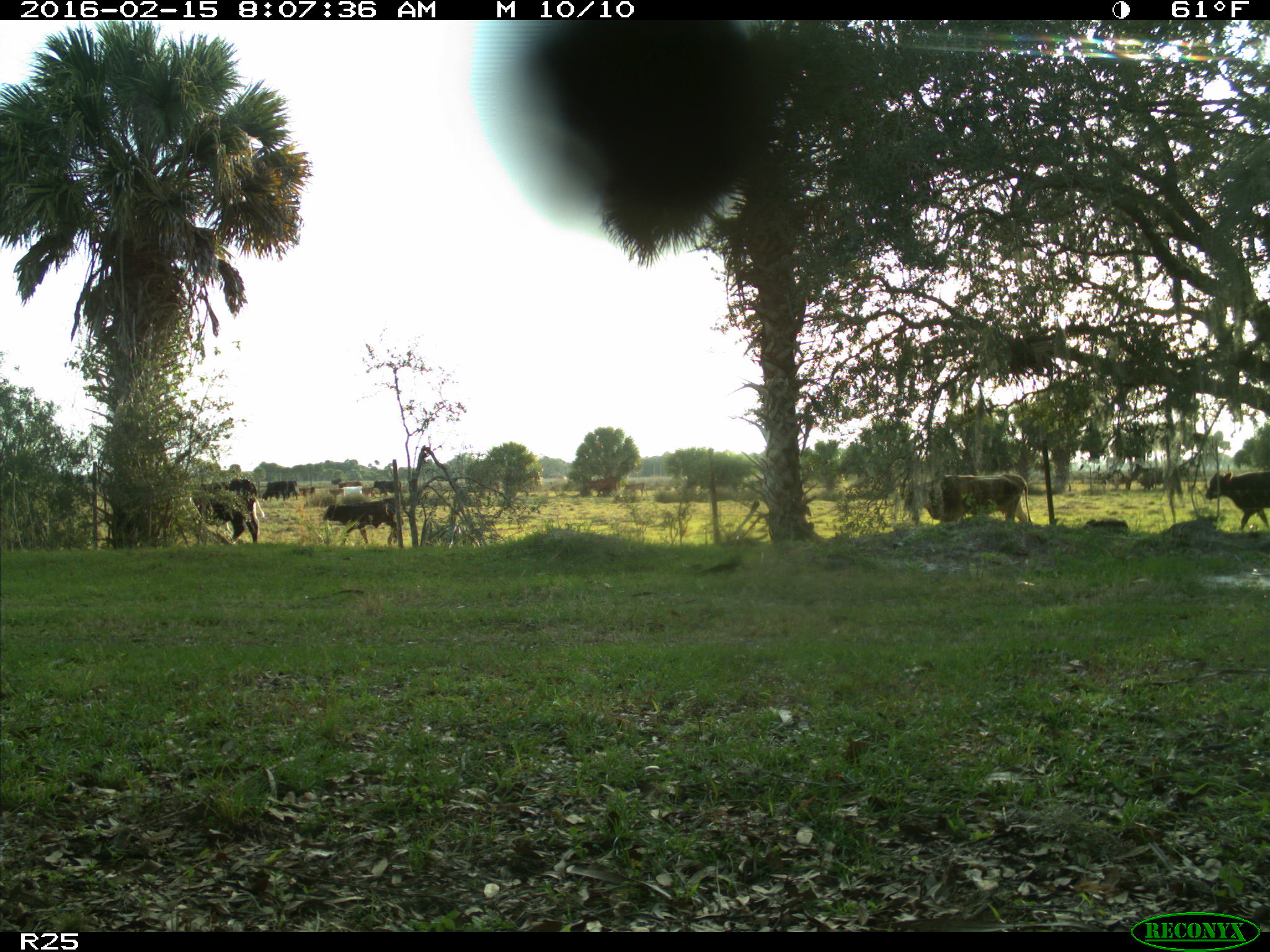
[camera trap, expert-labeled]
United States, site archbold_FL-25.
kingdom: Animalia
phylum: Chordata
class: Mammalia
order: Artiodactyla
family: Bovidae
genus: Bos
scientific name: Bos taurus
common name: domestic cow